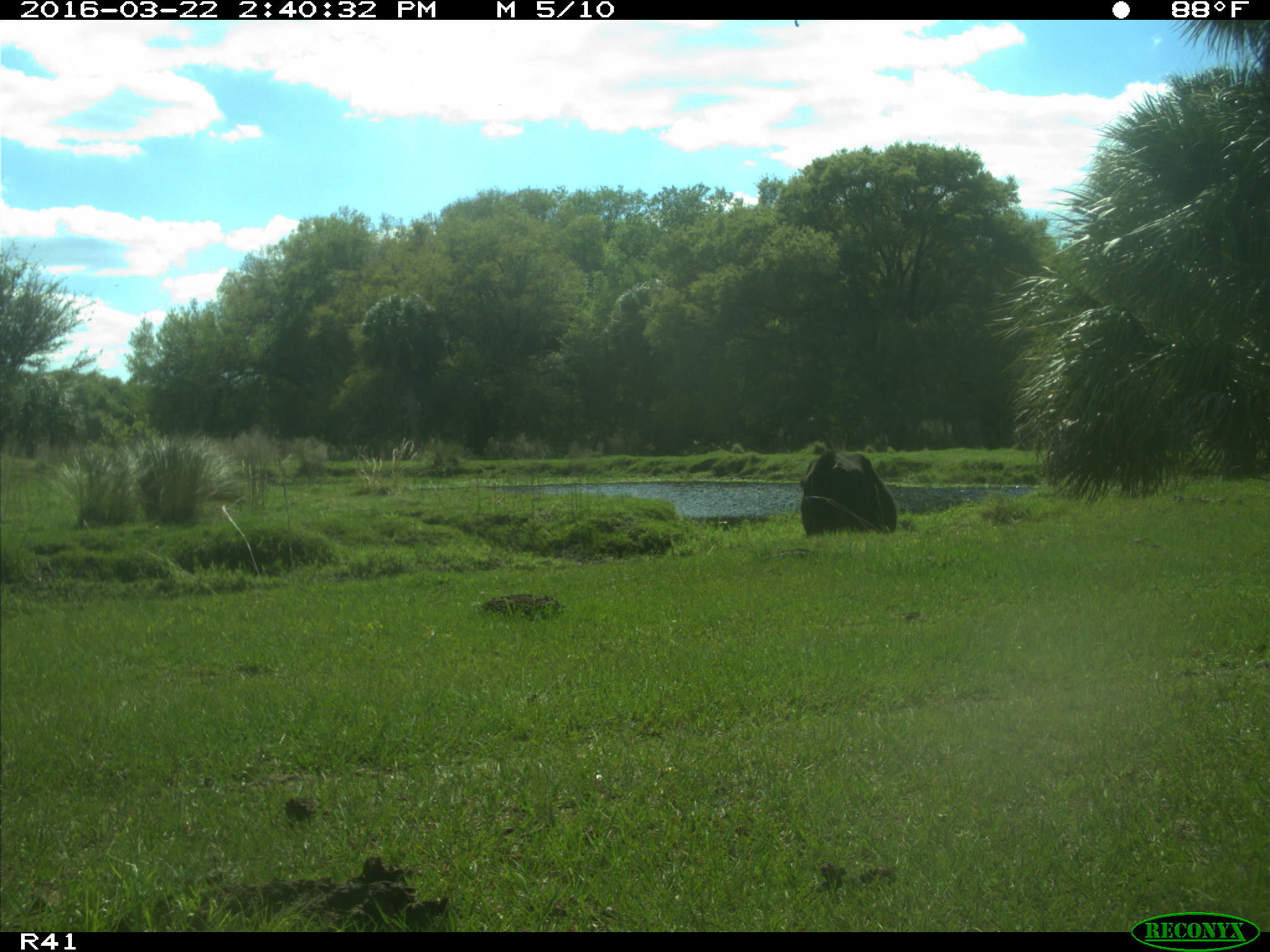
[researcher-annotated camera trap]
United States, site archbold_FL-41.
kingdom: Animalia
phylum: Chordata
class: Mammalia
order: Artiodactyla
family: Bovidae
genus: Bos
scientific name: Bos taurus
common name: domestic cow